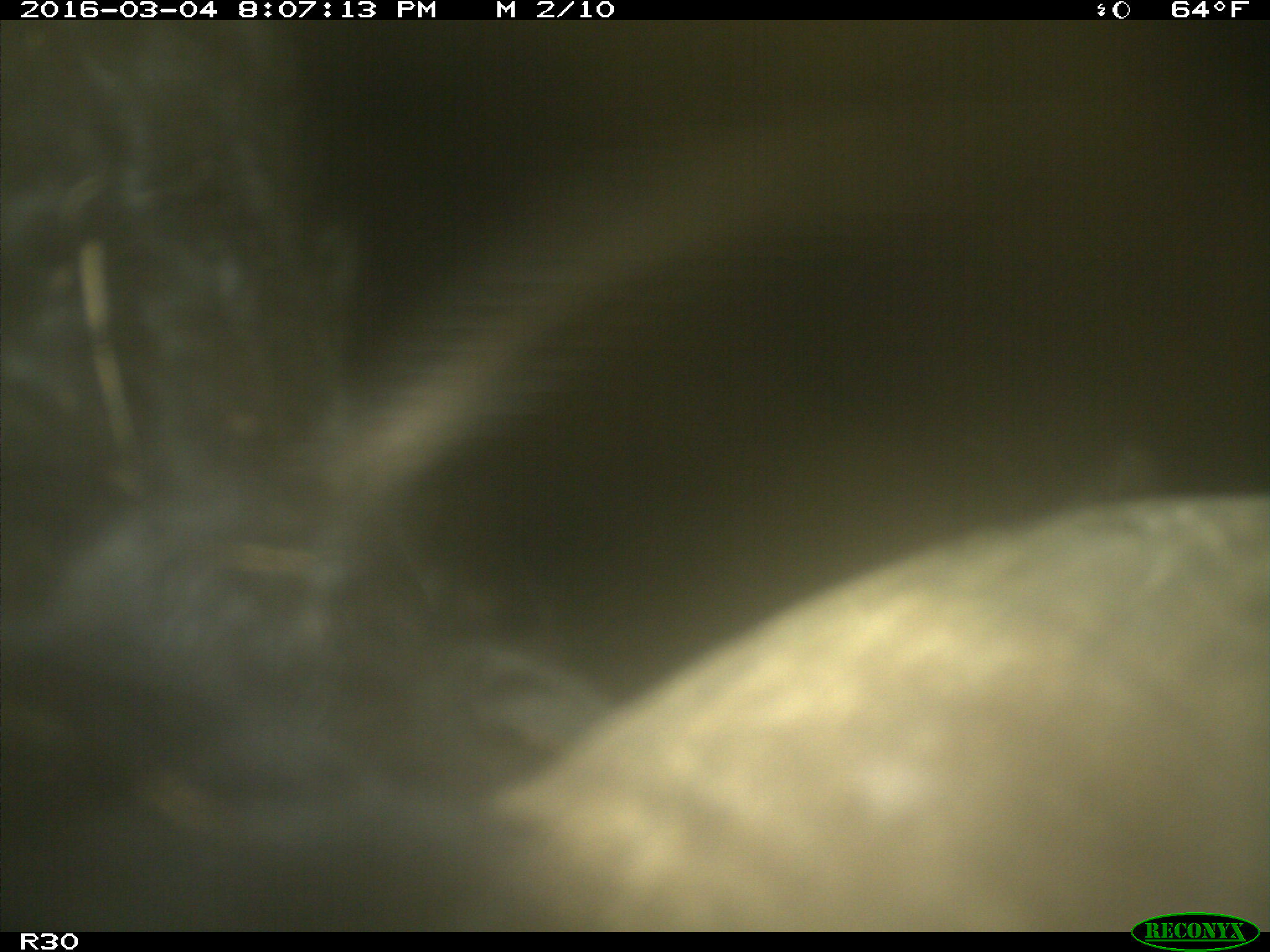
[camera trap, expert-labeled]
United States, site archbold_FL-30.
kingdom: Animalia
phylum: Chordata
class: Mammalia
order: Artiodactyla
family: Bovidae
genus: Bos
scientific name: Bos taurus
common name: domestic cow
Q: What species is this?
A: Bos taurus (domestic cow).